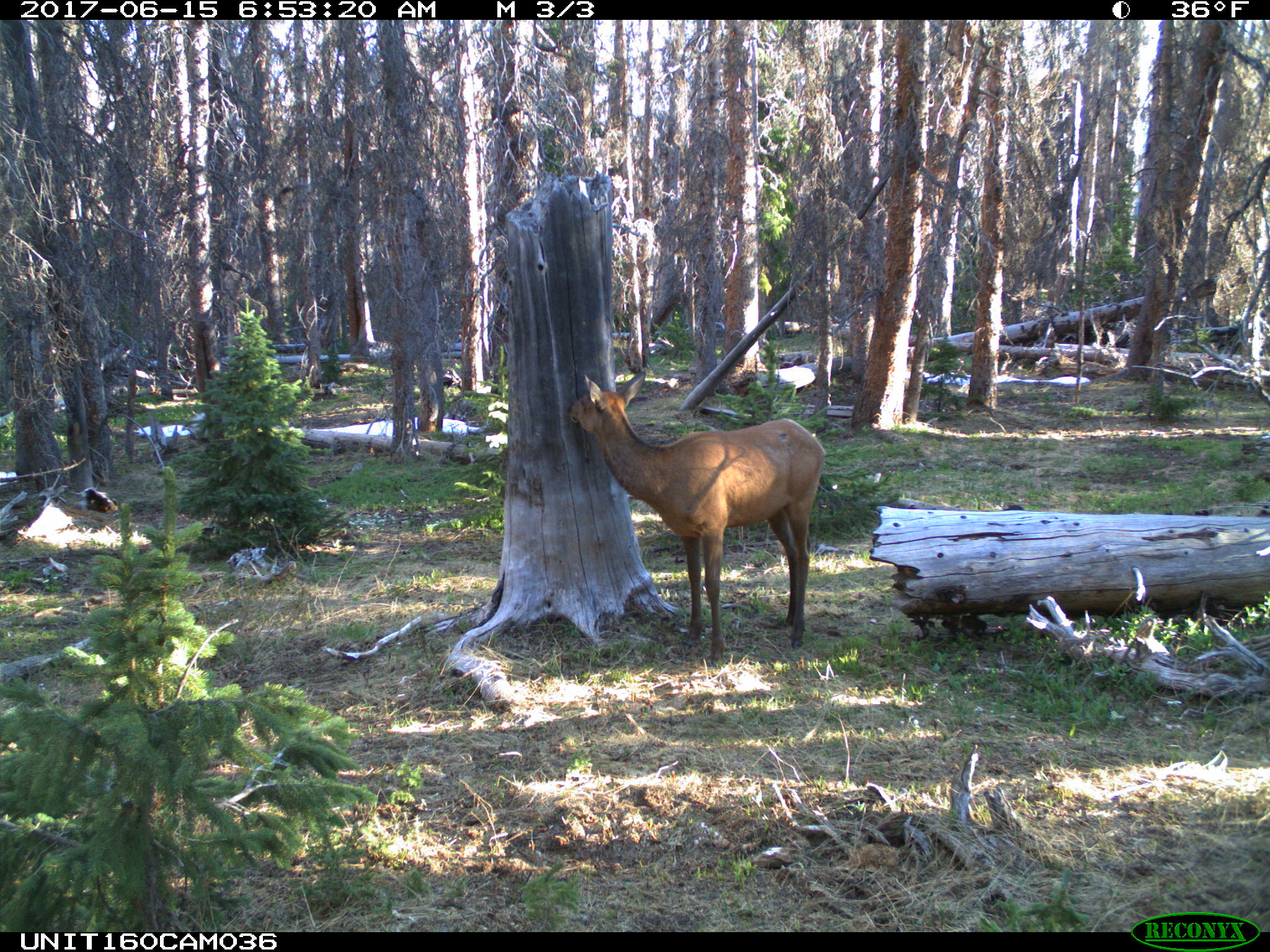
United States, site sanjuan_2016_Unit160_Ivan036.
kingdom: Animalia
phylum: Chordata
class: Mammalia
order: Artiodactyla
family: Cervidae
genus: Cervus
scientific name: Cervus elaphus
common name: red deer